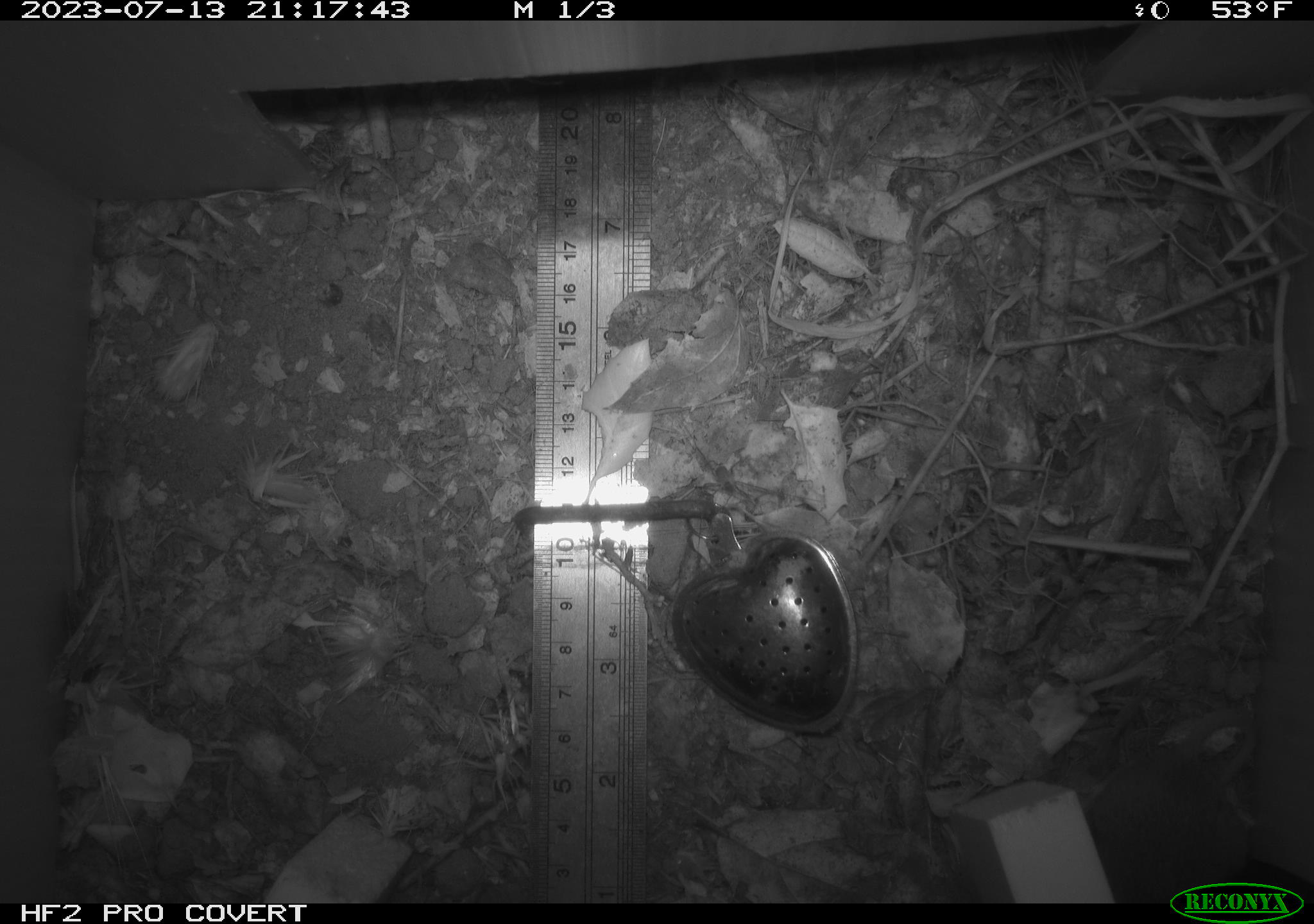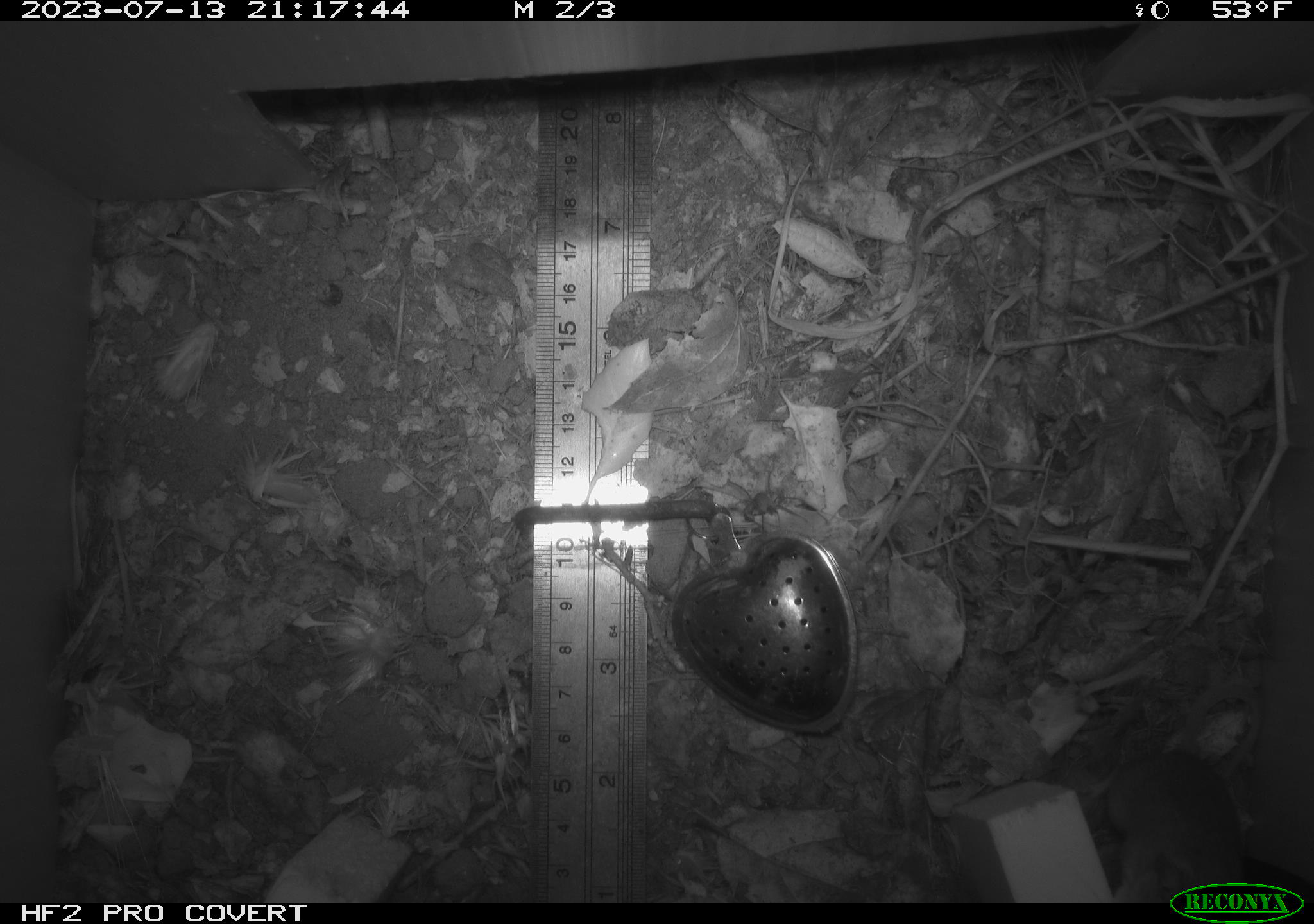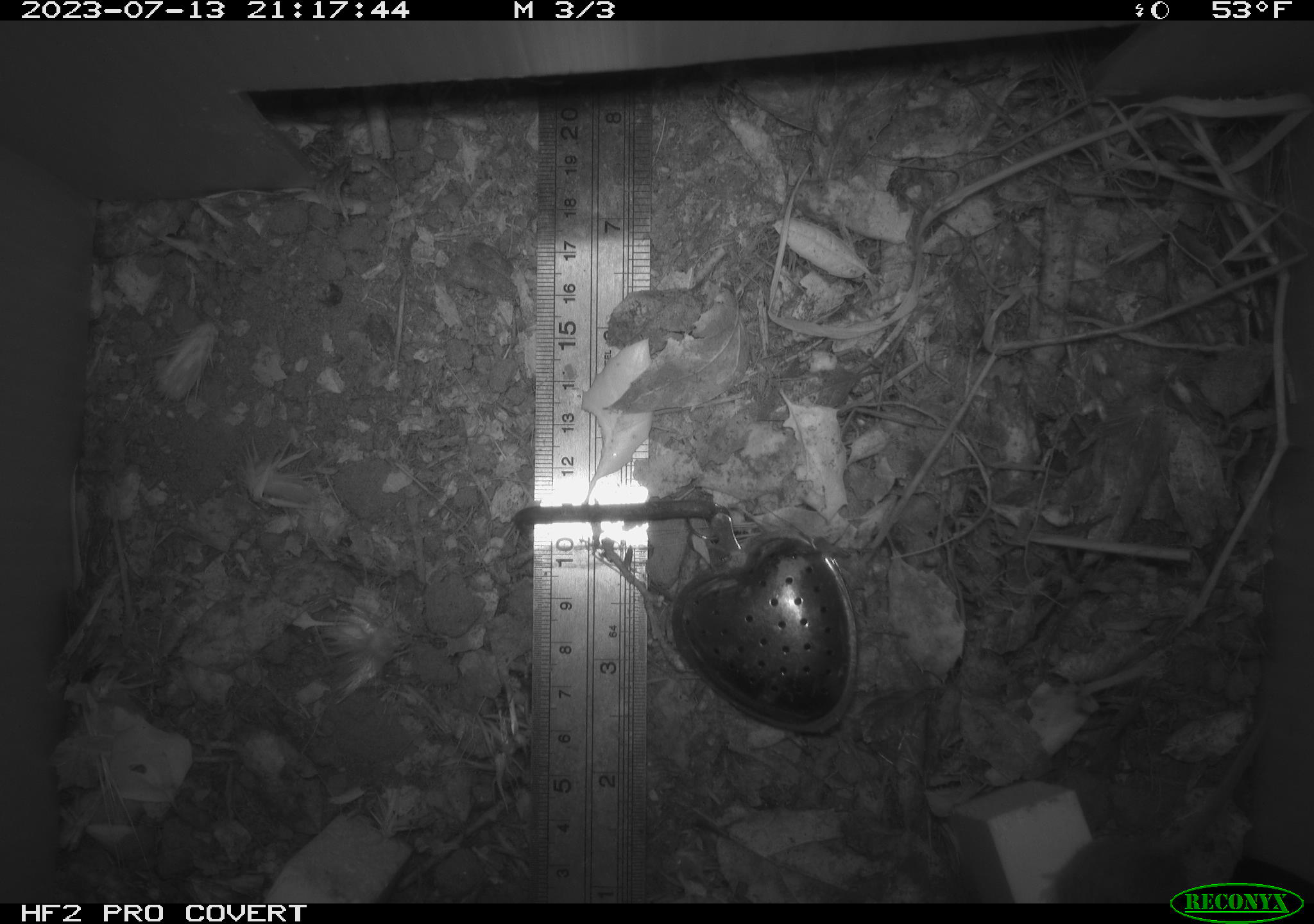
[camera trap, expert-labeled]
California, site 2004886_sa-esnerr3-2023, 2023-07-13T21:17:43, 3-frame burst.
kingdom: Animalia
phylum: Chordata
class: Mammalia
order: Rodentia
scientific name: Rodentia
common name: mouse species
Mouse species (Rodentia).